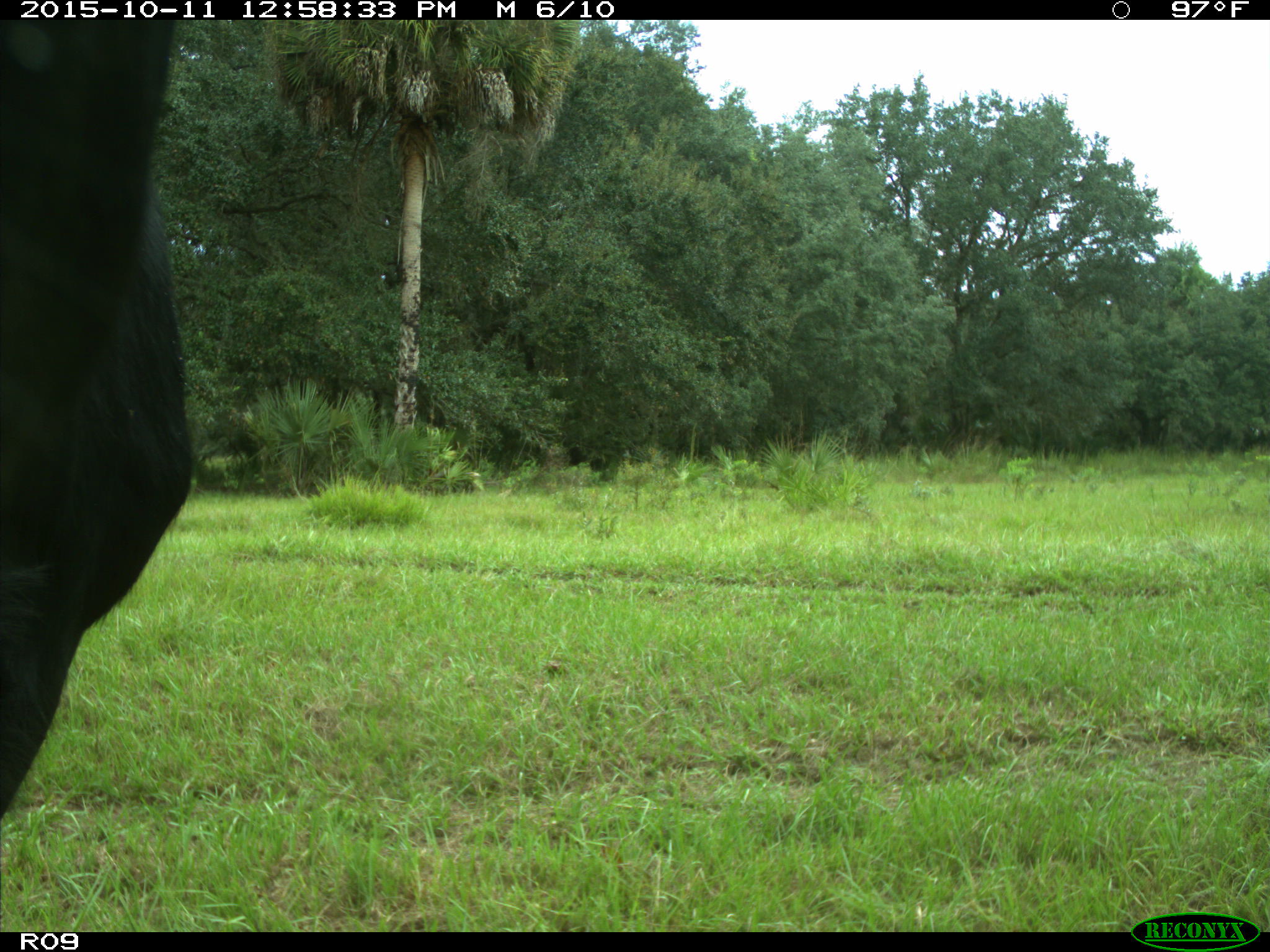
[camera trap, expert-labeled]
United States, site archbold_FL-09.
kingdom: Animalia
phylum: Chordata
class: Mammalia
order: Artiodactyla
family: Bovidae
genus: Bos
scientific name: Bos taurus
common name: domestic cow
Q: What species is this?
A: Bos taurus (domestic cow).